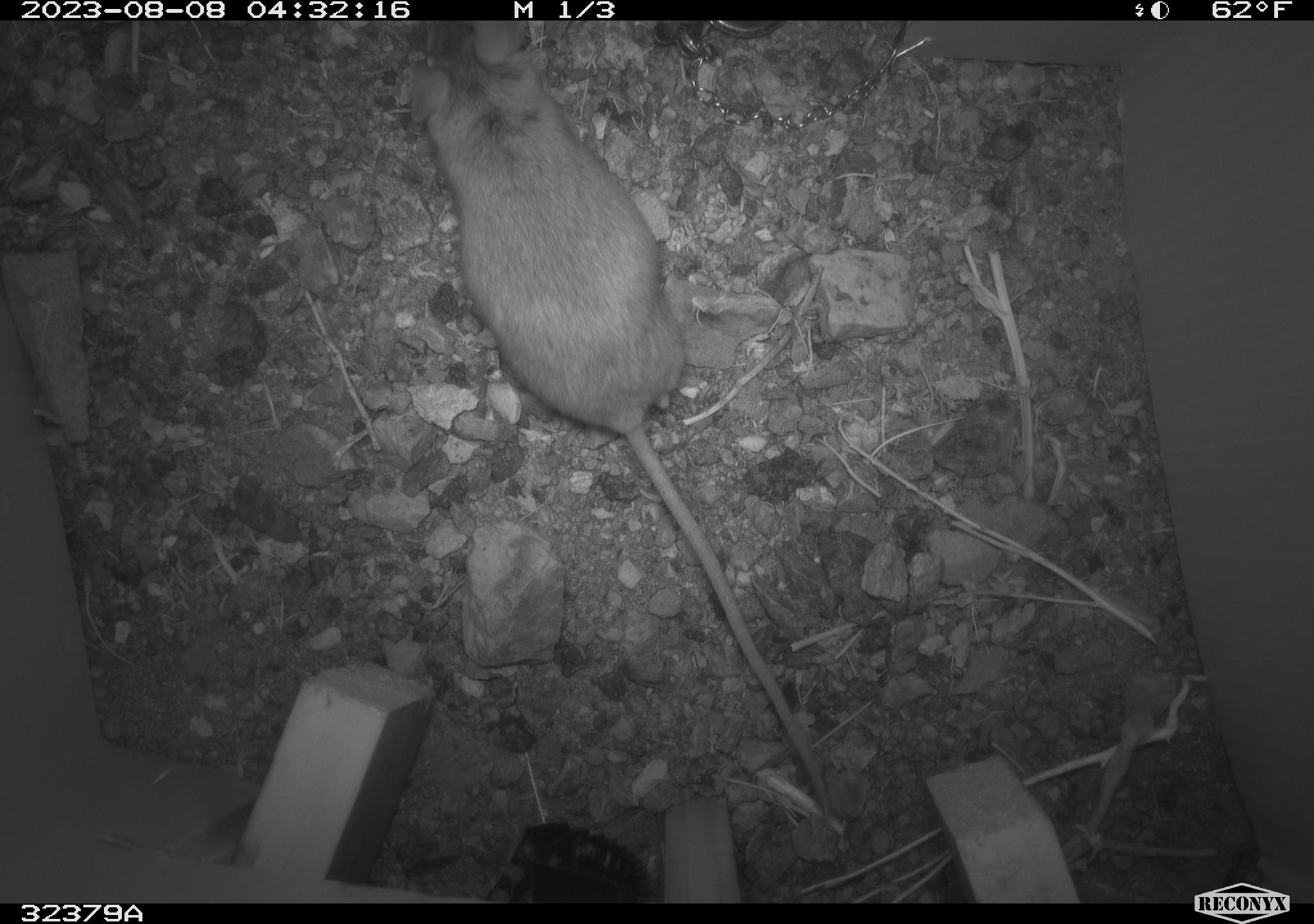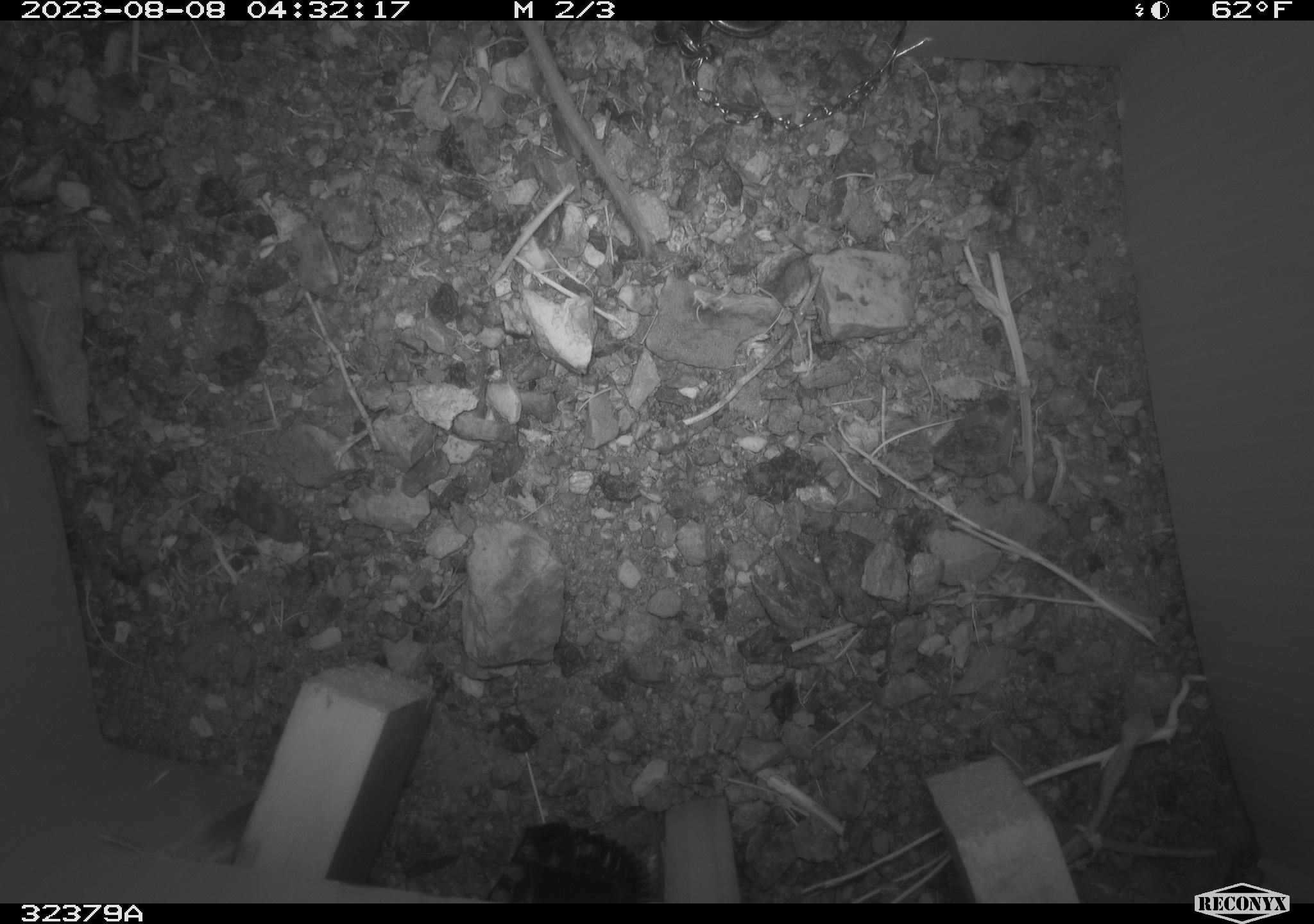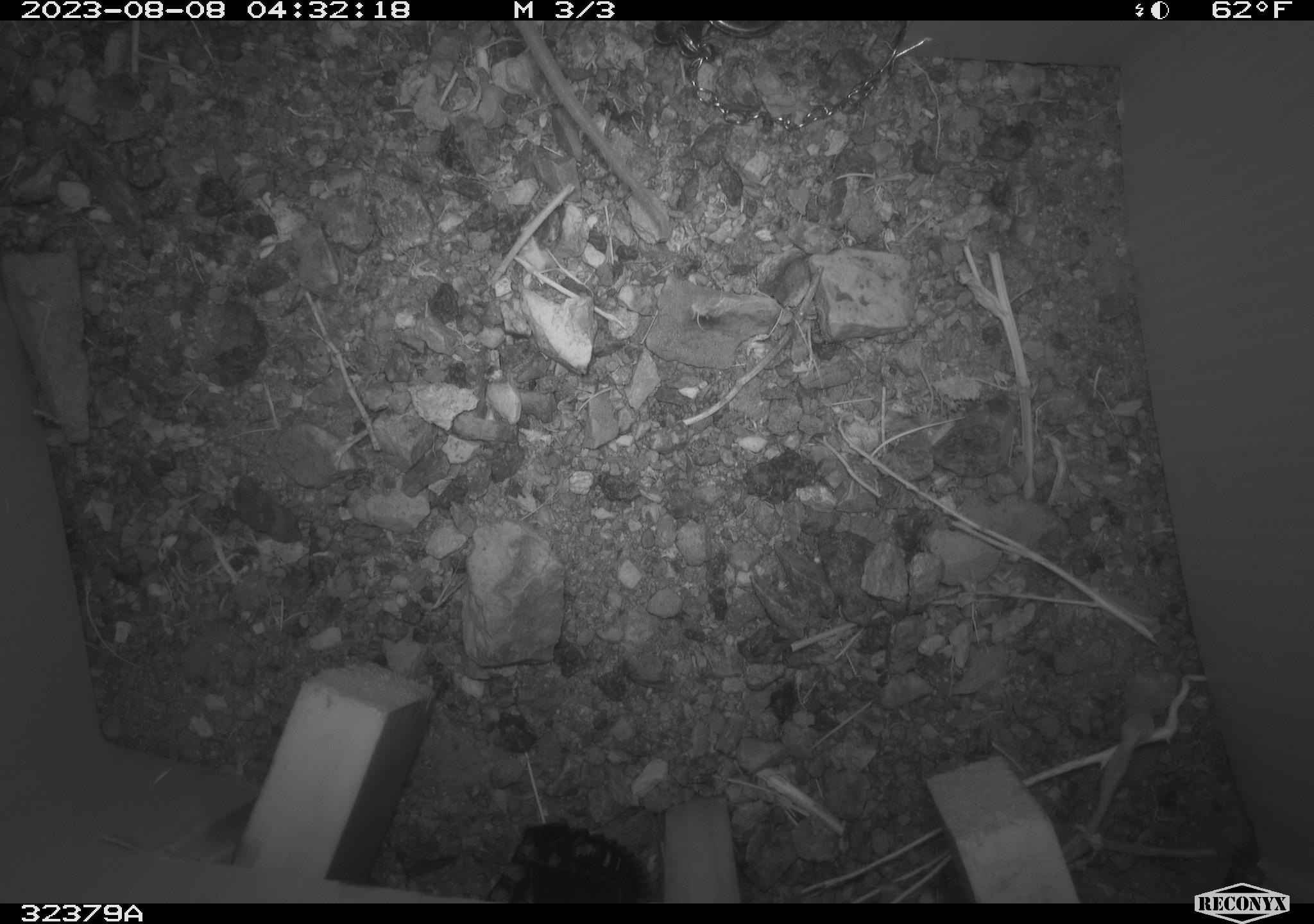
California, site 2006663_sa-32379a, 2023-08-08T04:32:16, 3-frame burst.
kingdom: Animalia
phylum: Chordata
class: Mammalia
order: Rodentia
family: Cricetidae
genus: Peromyscus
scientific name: Peromyscus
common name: deer mice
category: peromyscus species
Peromyscus species (deer mice) (Peromyscus).